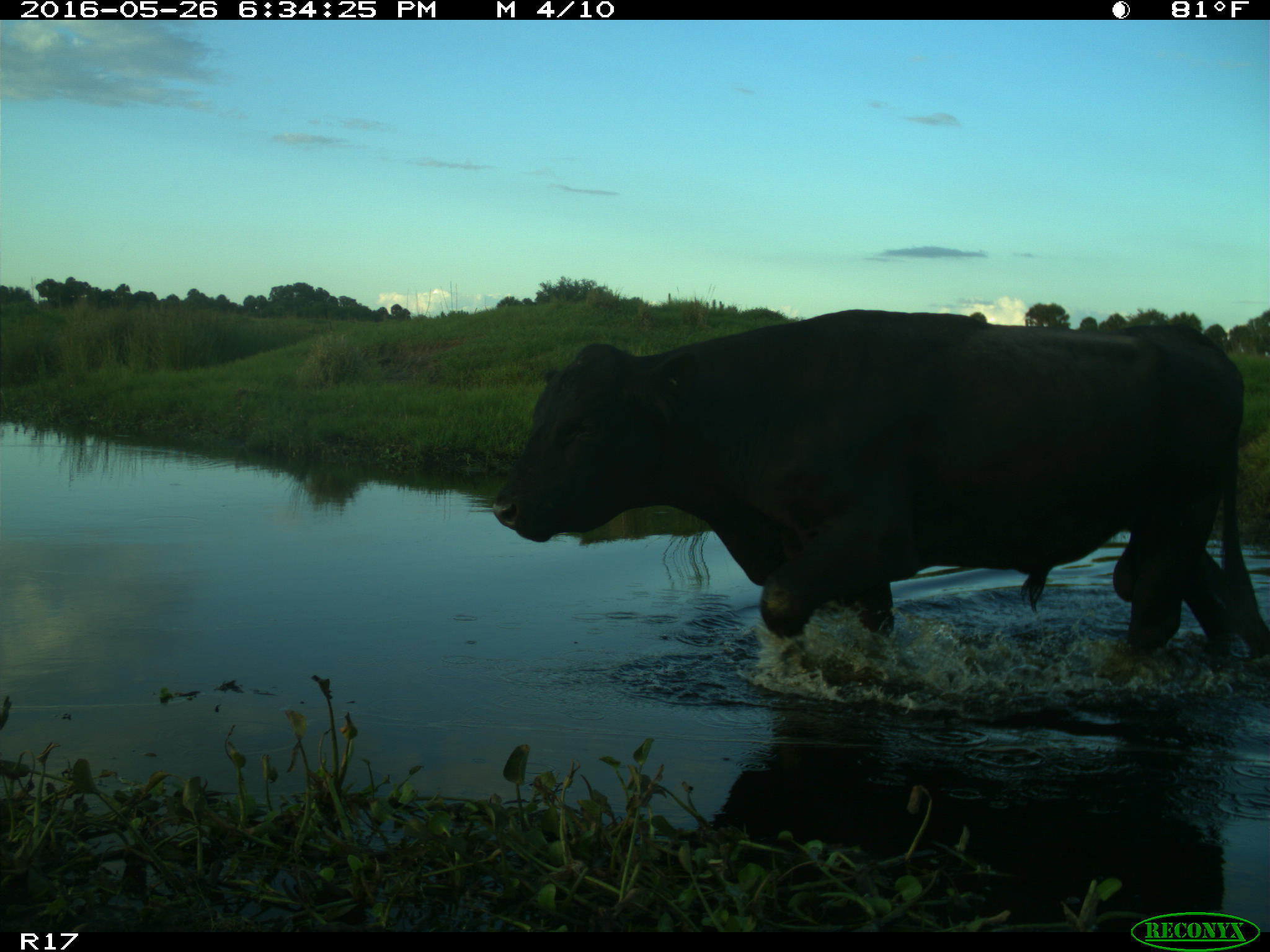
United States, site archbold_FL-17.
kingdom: Animalia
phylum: Chordata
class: Mammalia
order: Artiodactyla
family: Bovidae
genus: Bos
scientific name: Bos taurus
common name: domestic cow